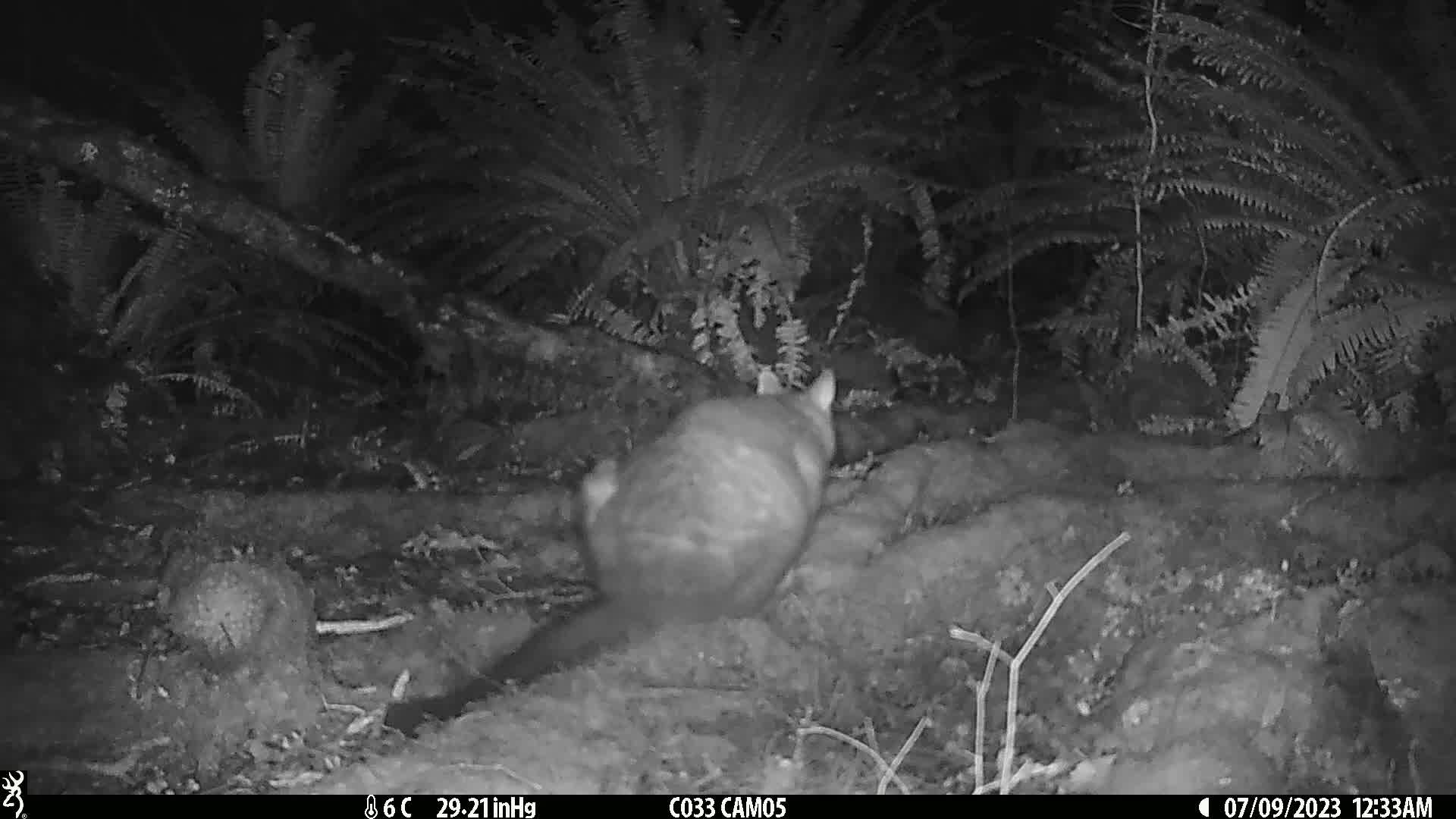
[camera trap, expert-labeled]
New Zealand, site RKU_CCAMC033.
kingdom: Animalia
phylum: Chordata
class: Mammalia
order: Diprotodontia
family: Phalangeridae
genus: Trichosurus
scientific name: Trichosurus vulpecula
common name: common brushtail possum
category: possum